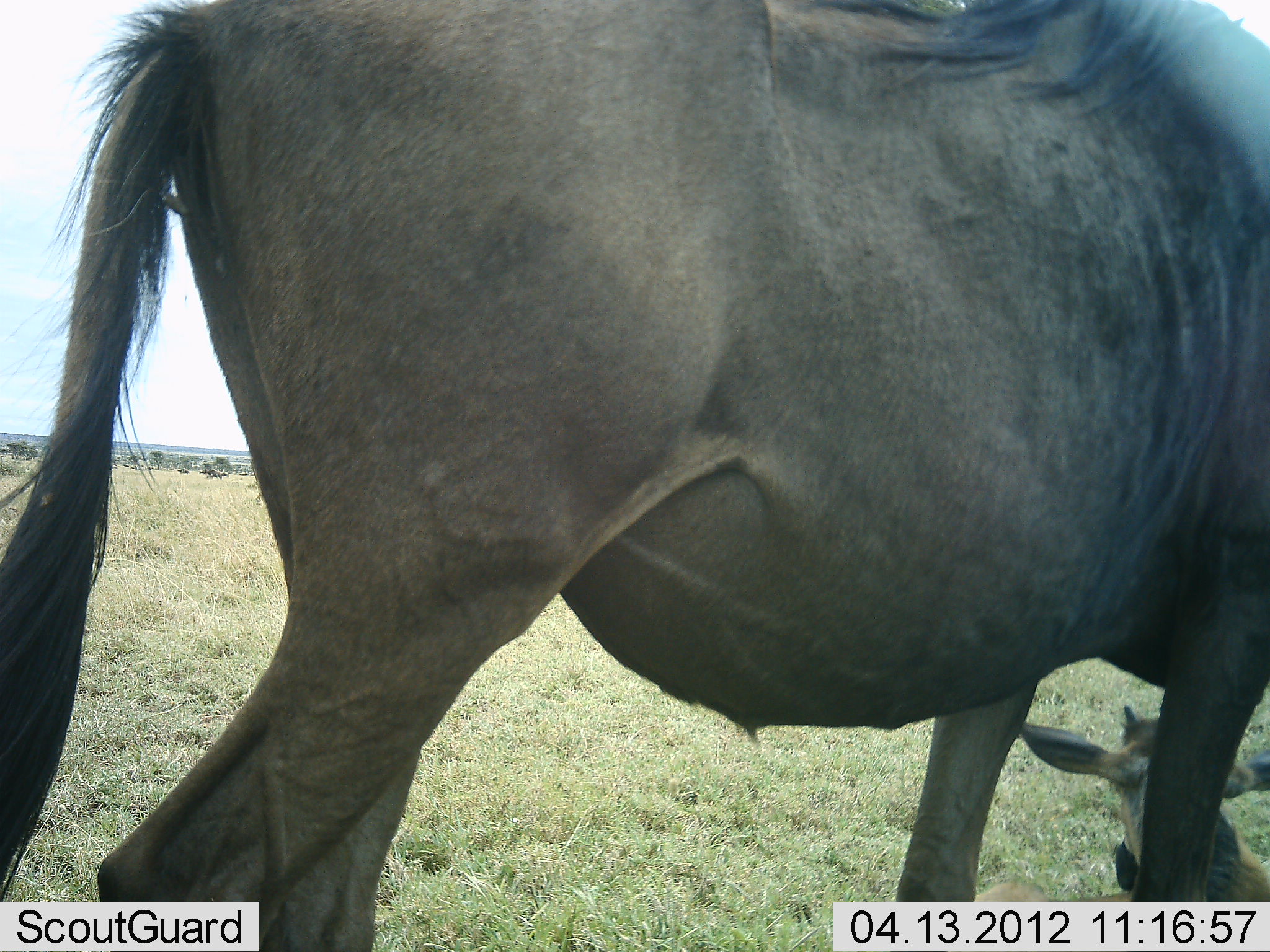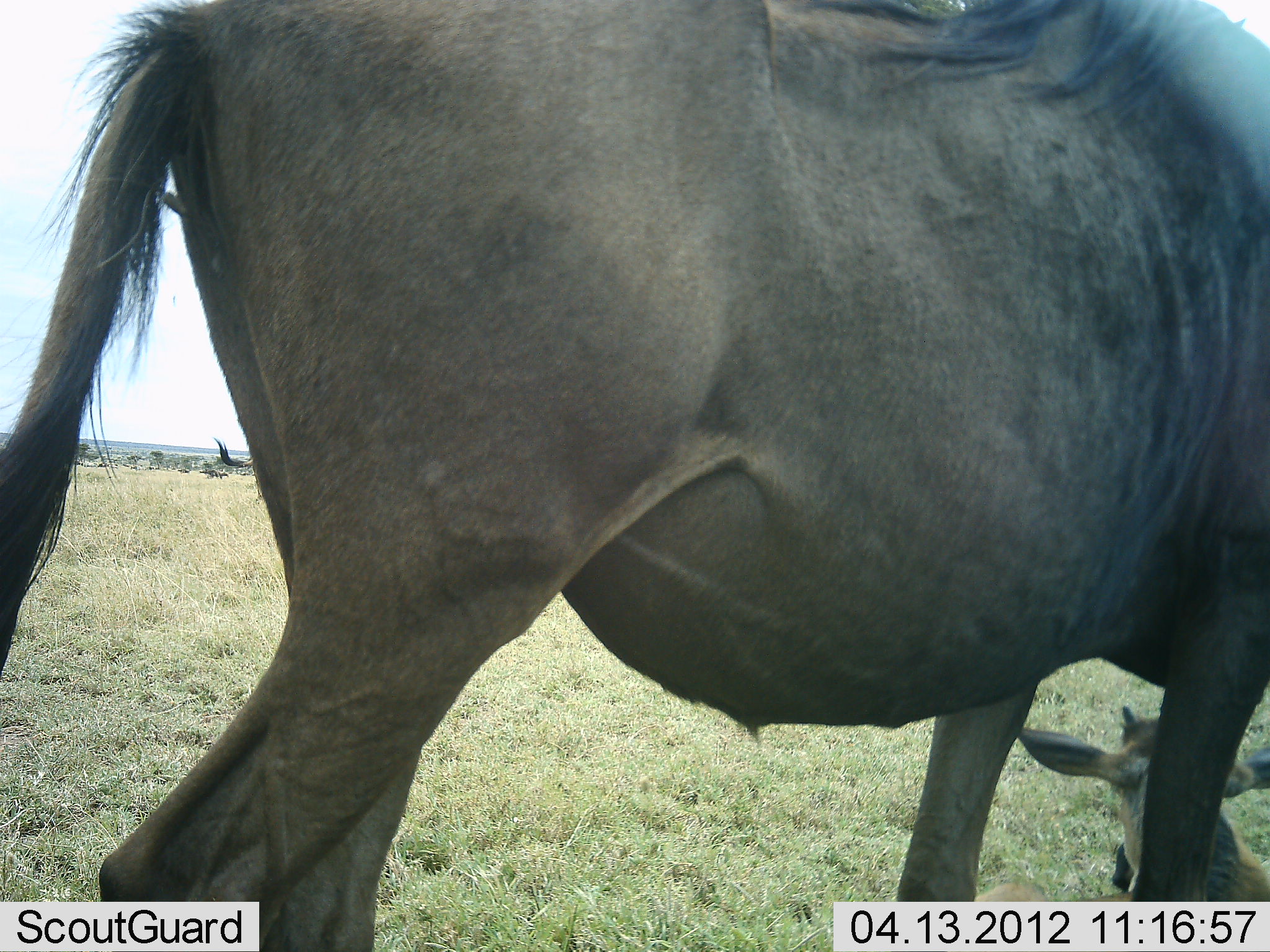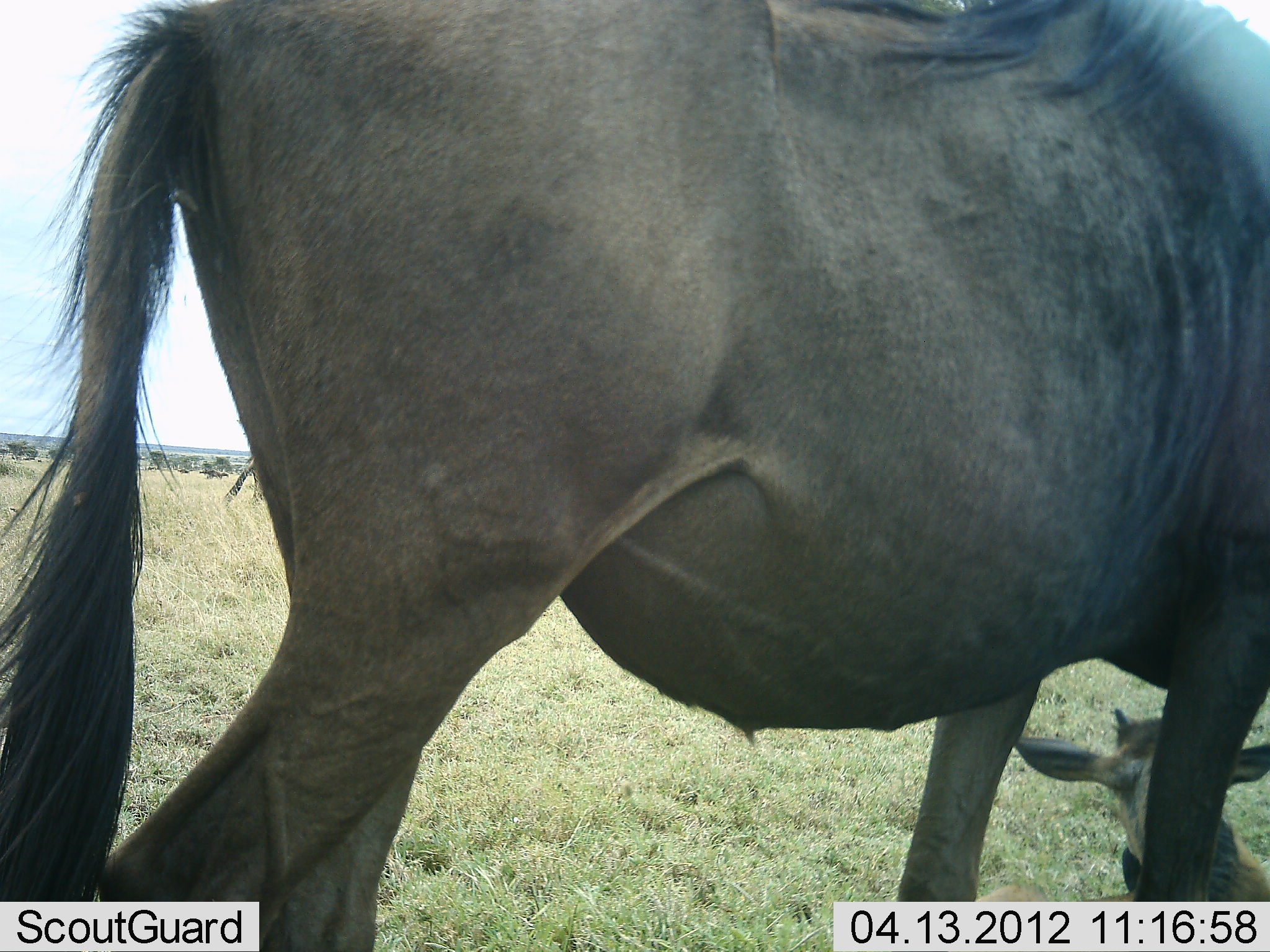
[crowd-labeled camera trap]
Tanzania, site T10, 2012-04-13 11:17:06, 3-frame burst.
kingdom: Animalia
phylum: Chordata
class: Mammalia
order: Artiodactyla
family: Bovidae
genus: Connochaetes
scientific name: Connochaetes taurinus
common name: blue wildebeest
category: wildebeest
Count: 2.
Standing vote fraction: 72%.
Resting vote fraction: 76%.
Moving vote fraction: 3%.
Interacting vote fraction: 0%.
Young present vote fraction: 72%.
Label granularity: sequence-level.